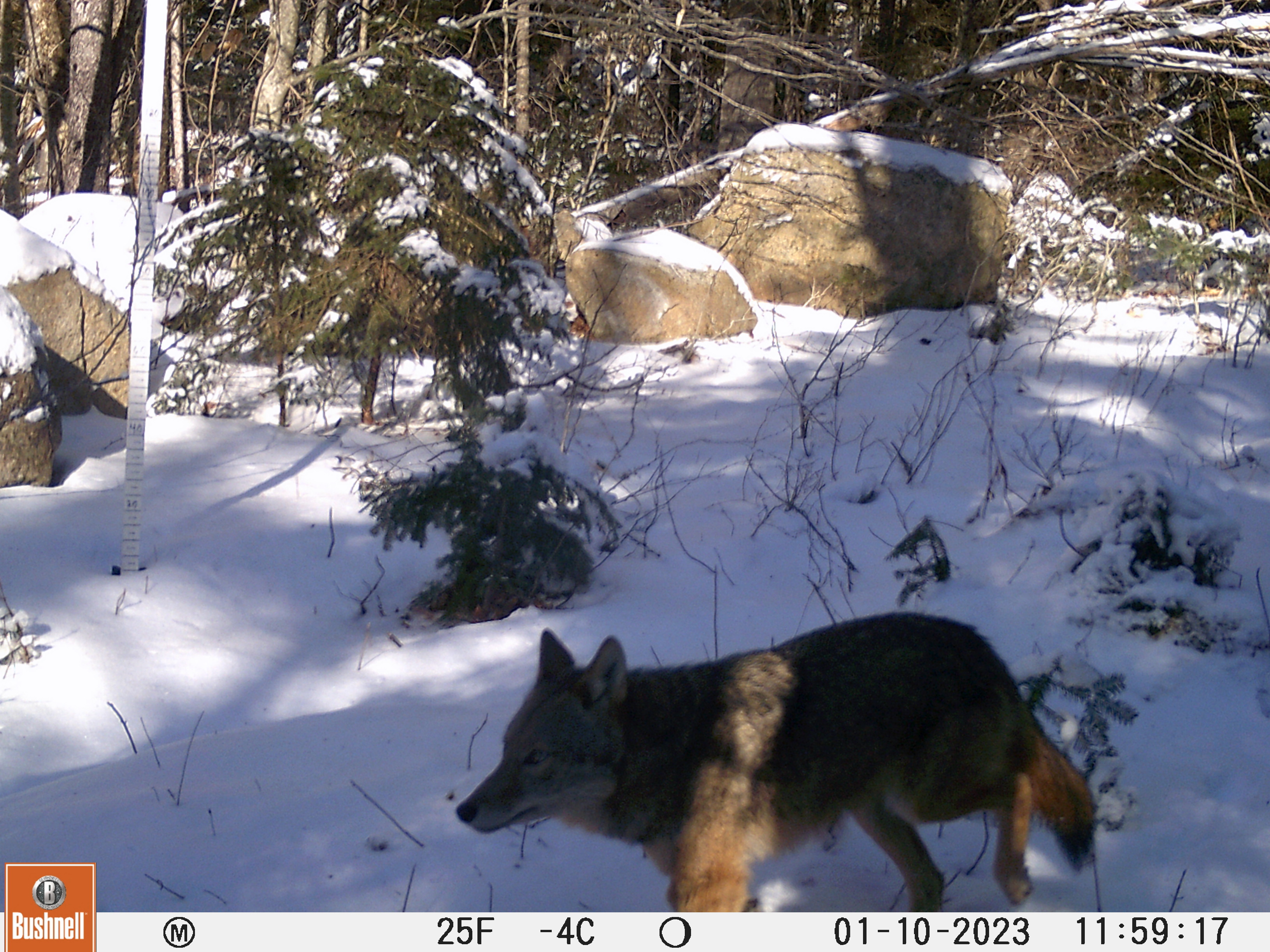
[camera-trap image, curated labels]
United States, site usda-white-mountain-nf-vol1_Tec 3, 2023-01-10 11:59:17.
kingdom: Animalia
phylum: Chordata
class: Mammalia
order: Carnivora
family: Canidae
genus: Canis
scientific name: Canis latrans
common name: coyote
Coyote (Canis latrans).